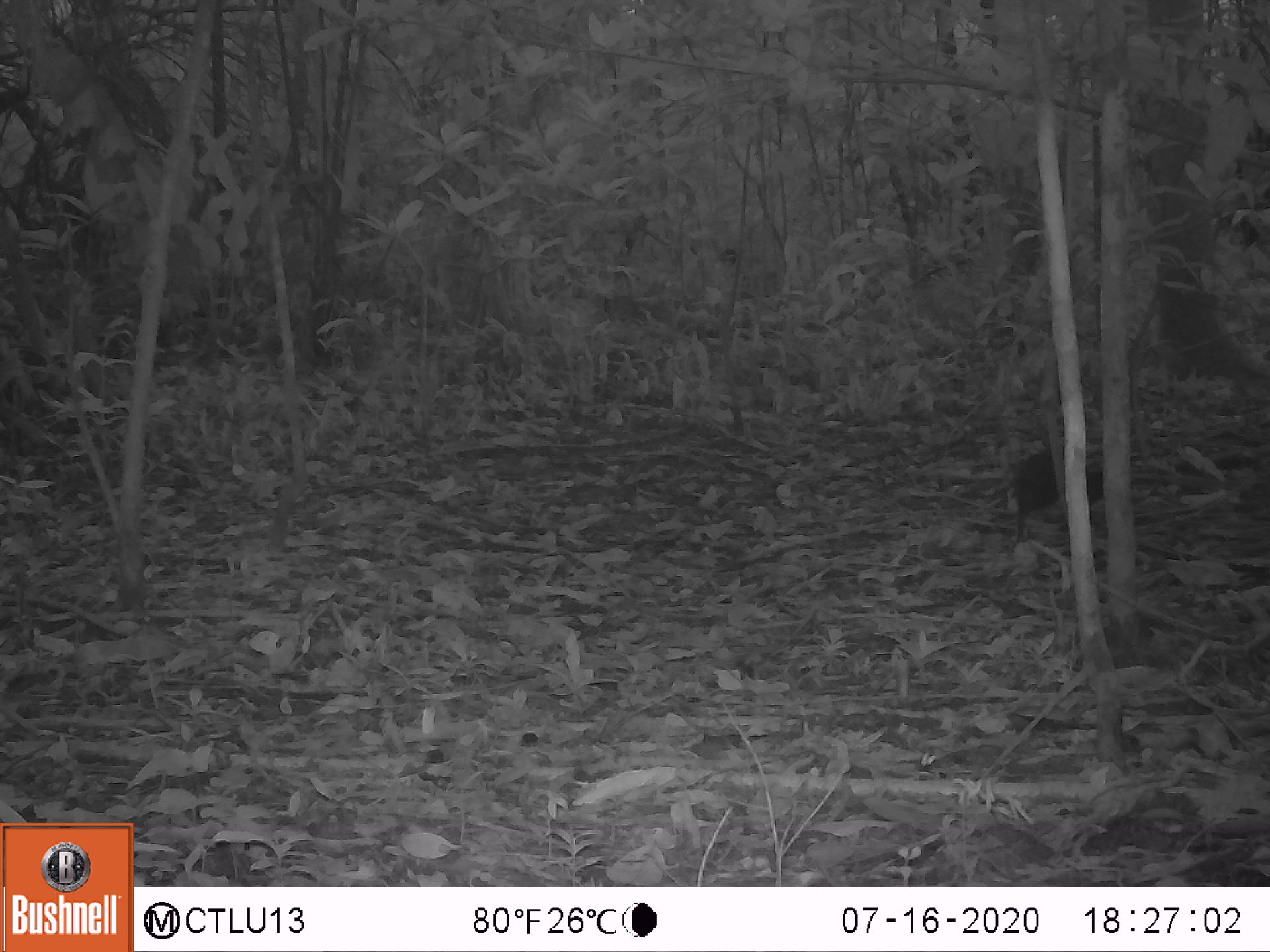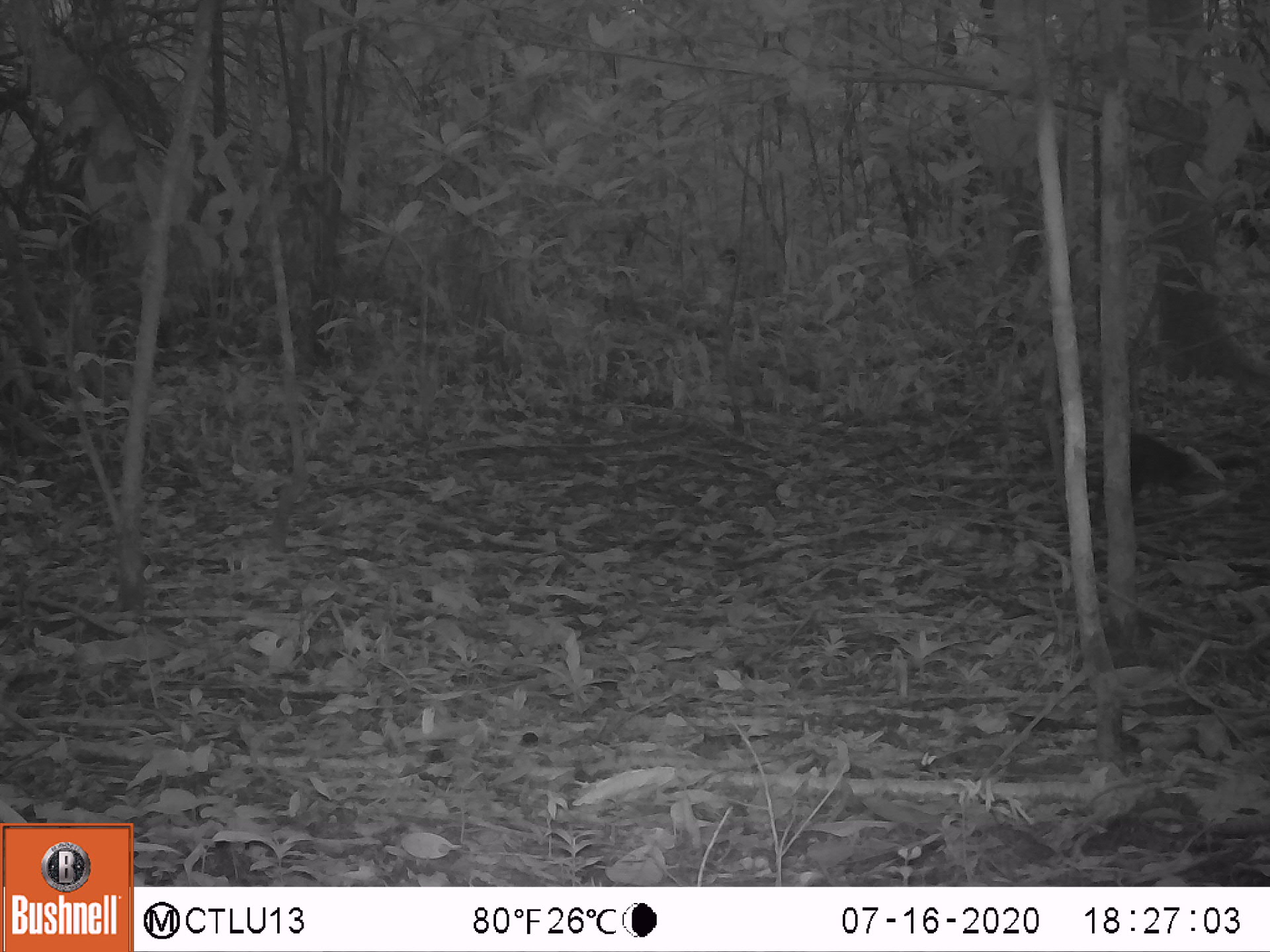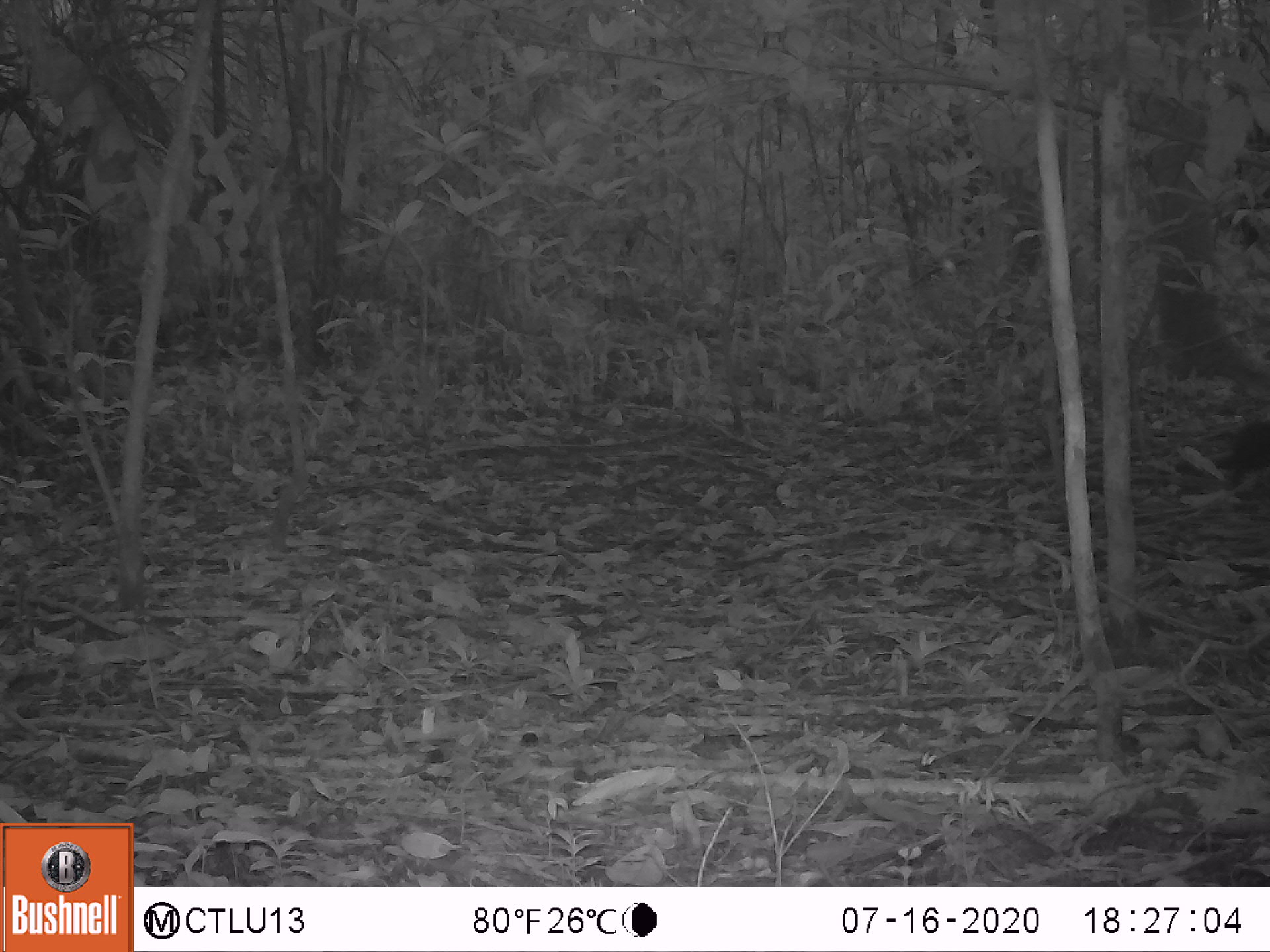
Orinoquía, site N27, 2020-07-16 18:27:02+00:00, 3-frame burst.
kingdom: Animalia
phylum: Chordata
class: Mammalia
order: Rodentia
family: Dasyproctidae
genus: Dasyprocta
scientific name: Dasyprocta fuliginosa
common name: black agouti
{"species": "black agouti (Dasyprocta fuliginosa)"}